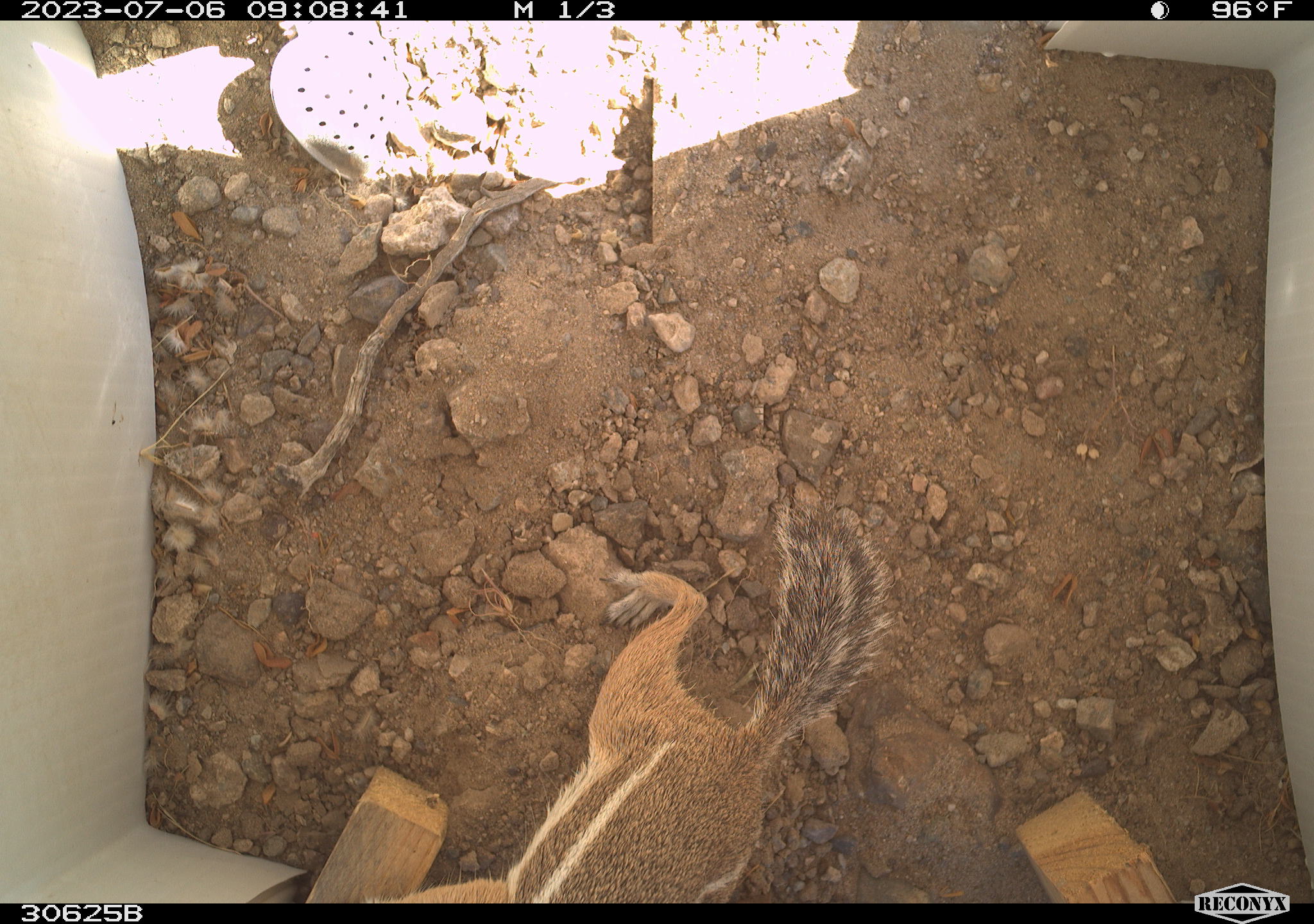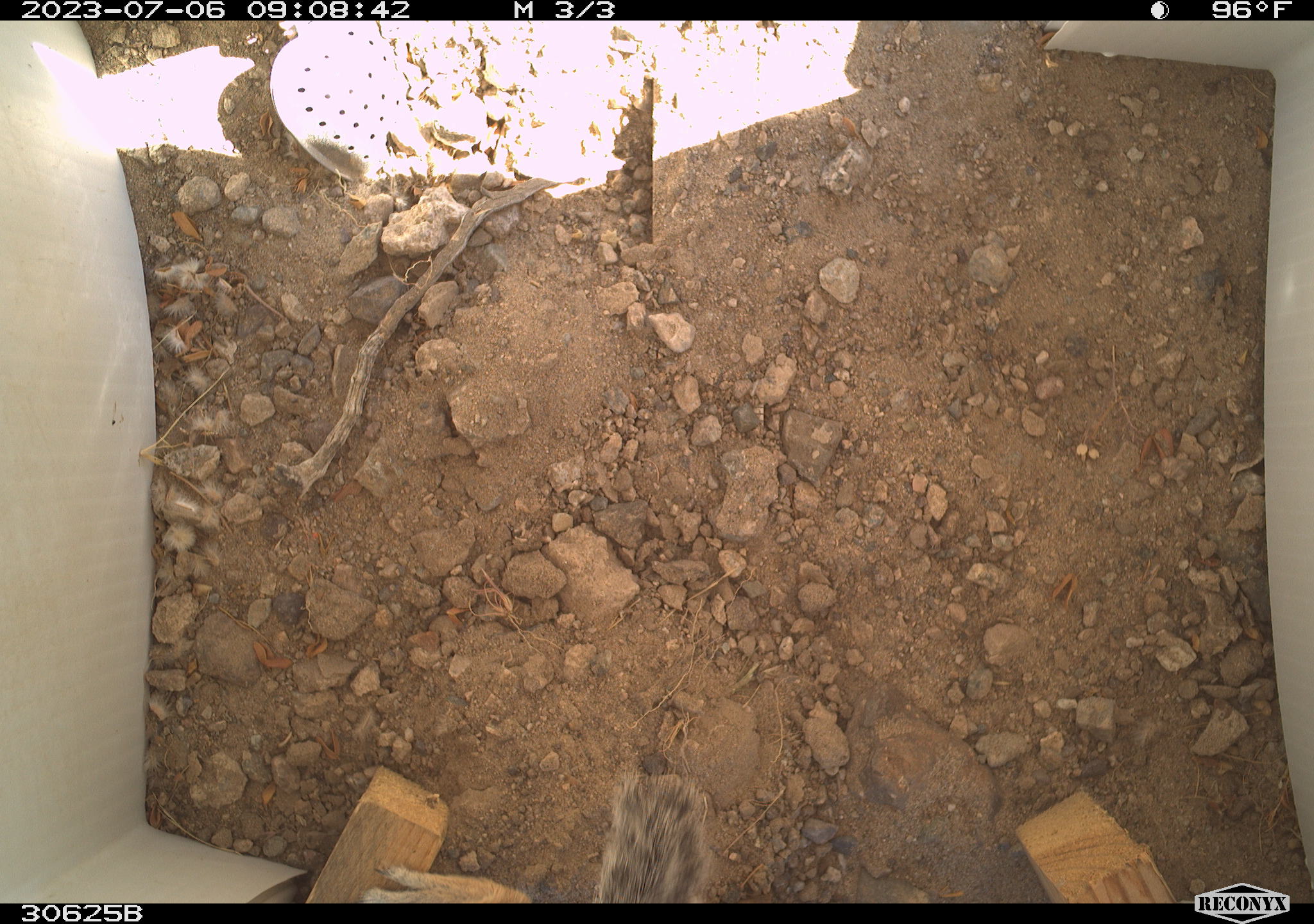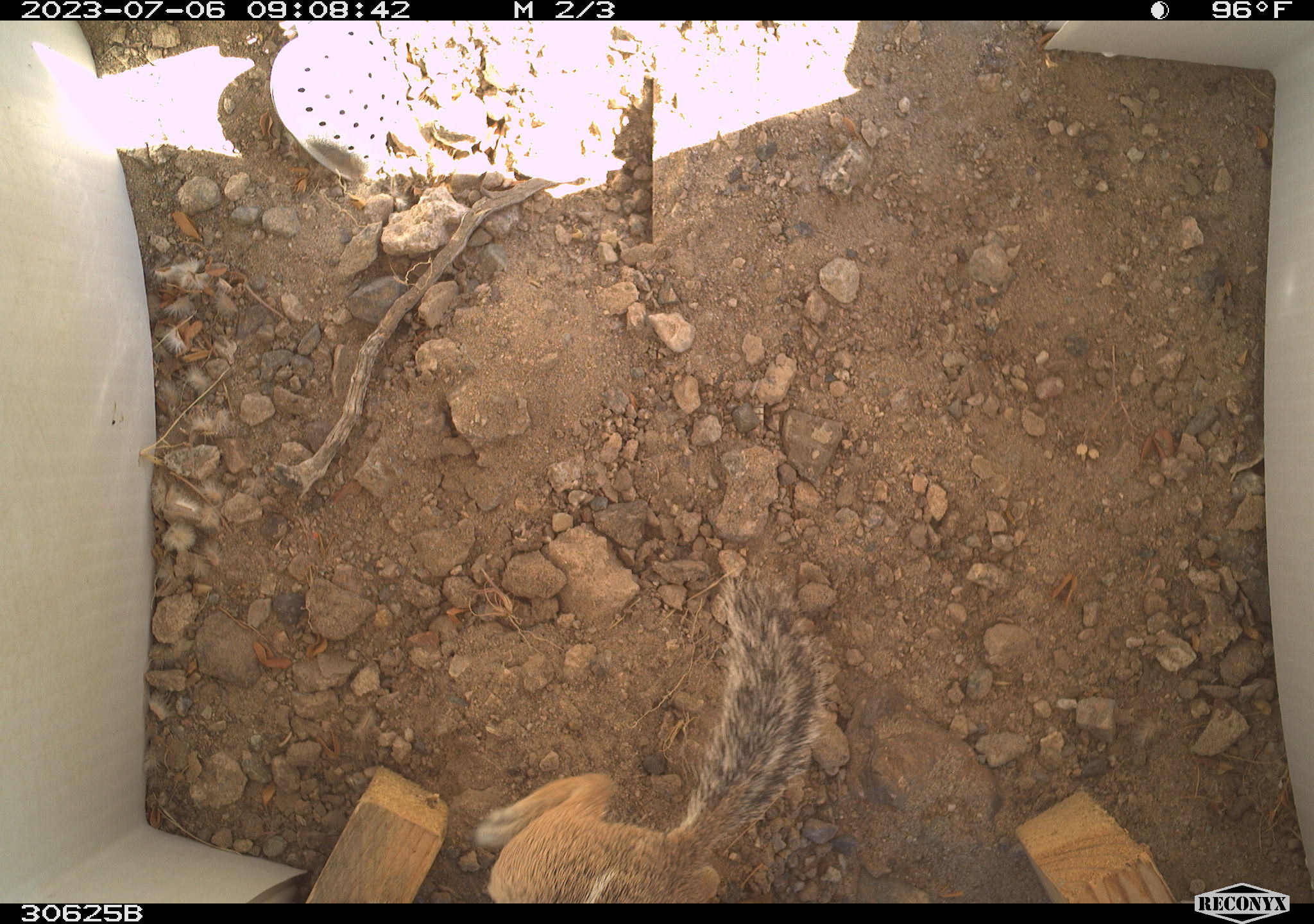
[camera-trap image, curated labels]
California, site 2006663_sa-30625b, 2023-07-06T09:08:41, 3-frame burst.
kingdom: Animalia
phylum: Chordata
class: Mammalia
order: Rodentia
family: Sciuridae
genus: Ammospermophilus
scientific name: Ammospermophilus leucurus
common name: white-tailed antelope squirrel